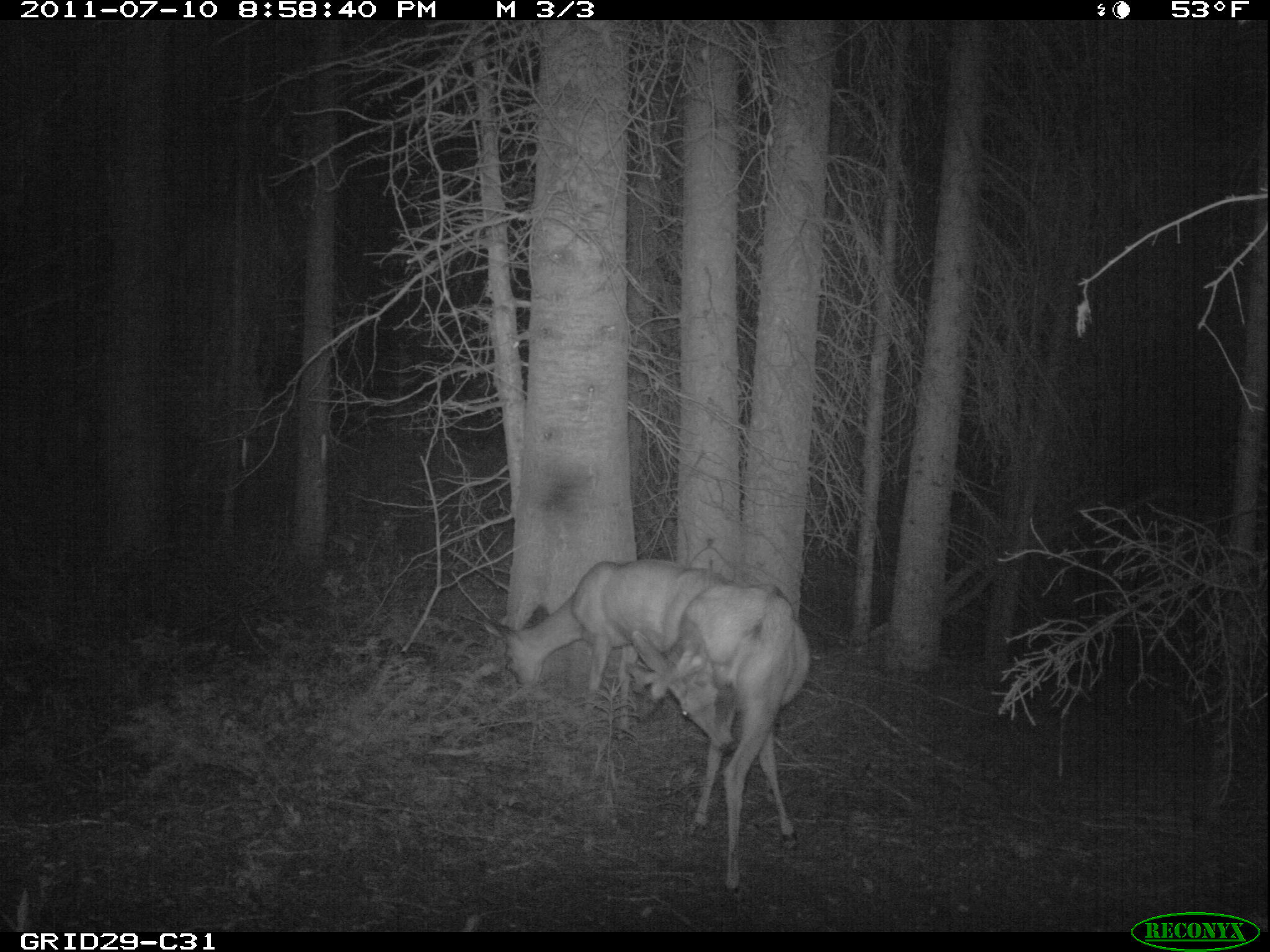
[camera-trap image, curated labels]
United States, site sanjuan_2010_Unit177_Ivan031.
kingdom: Animalia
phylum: Chordata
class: Mammalia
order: Artiodactyla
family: Cervidae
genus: Odocoileus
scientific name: Odocoileus hemionus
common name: mule deer